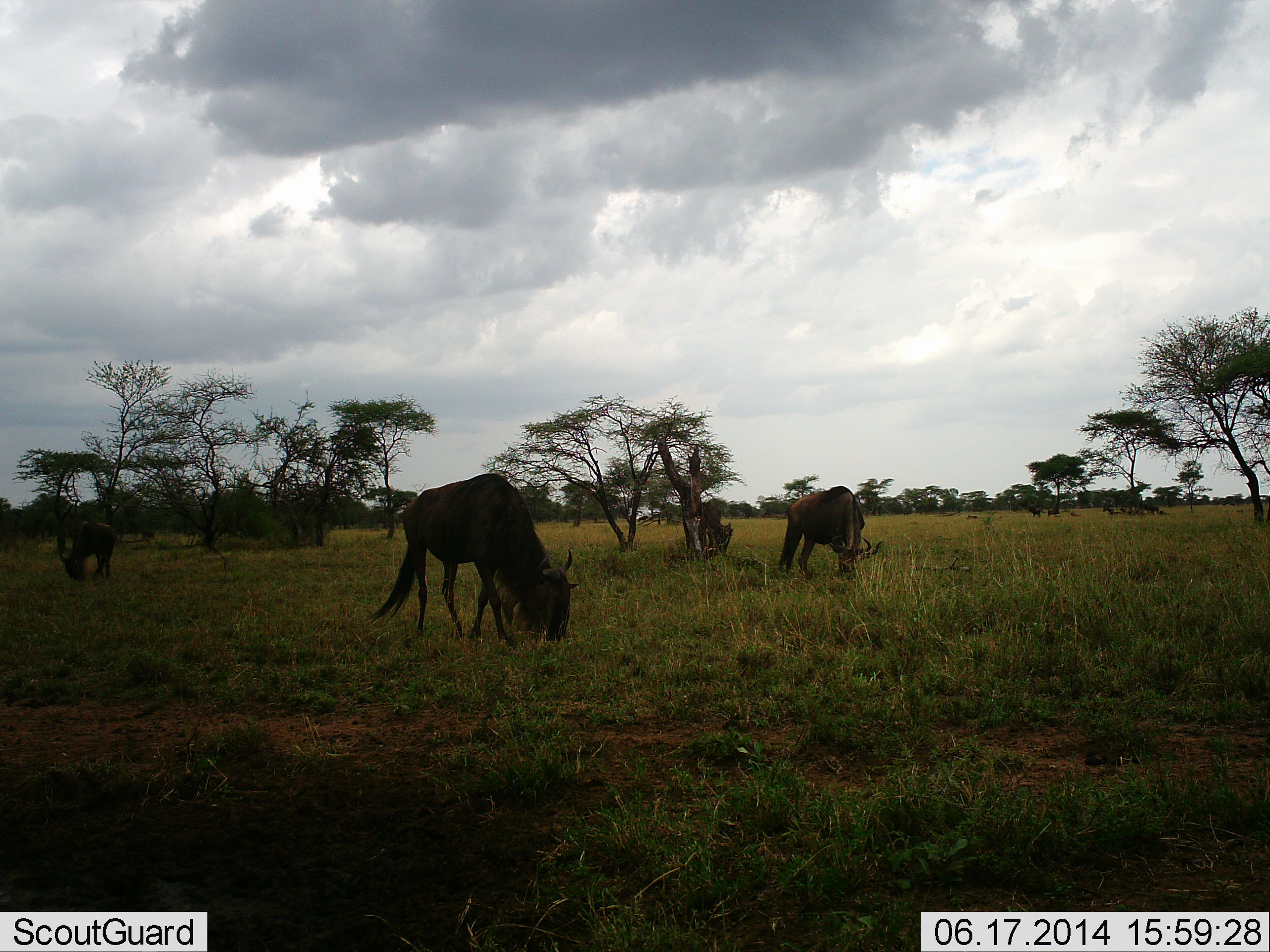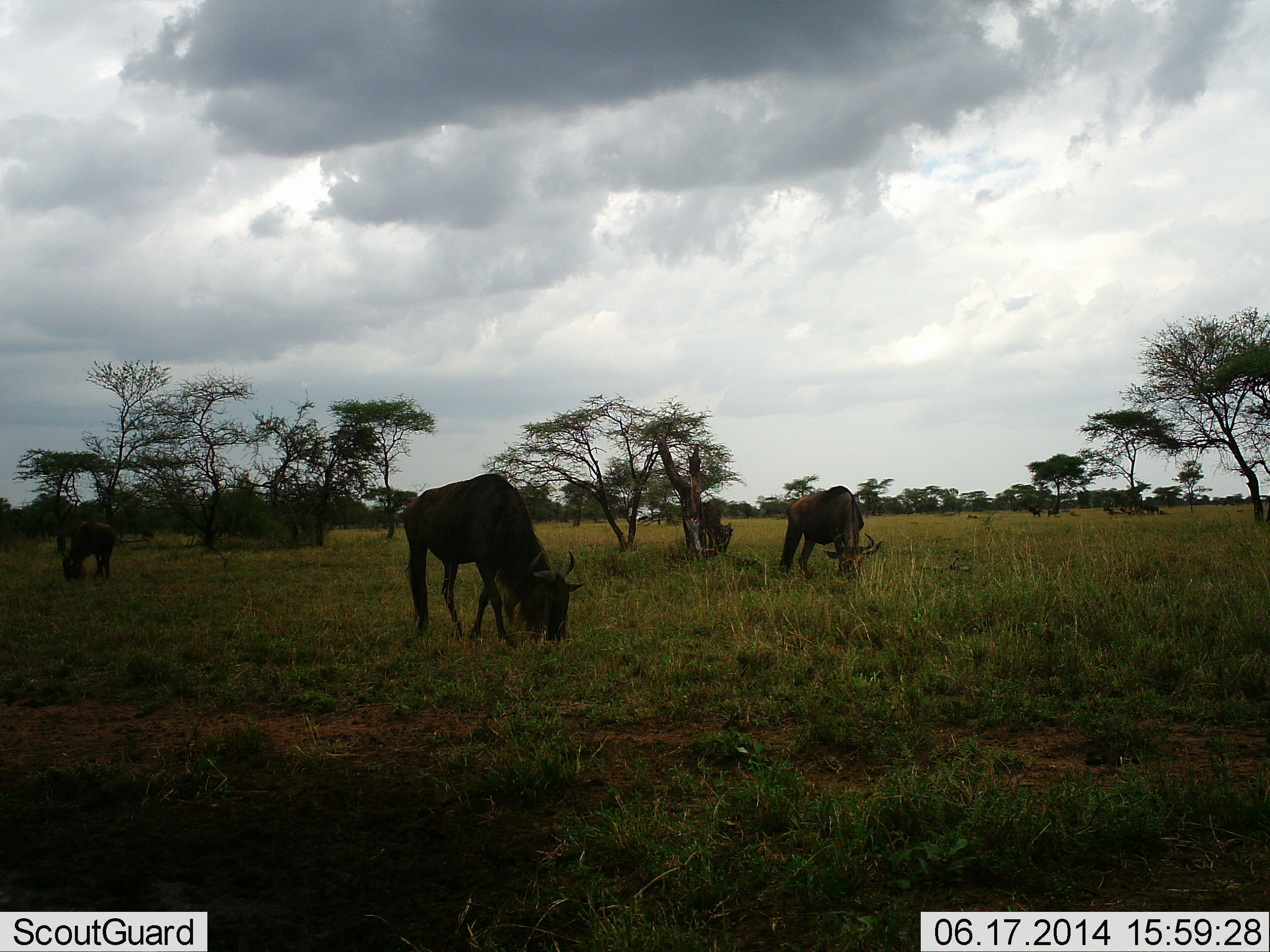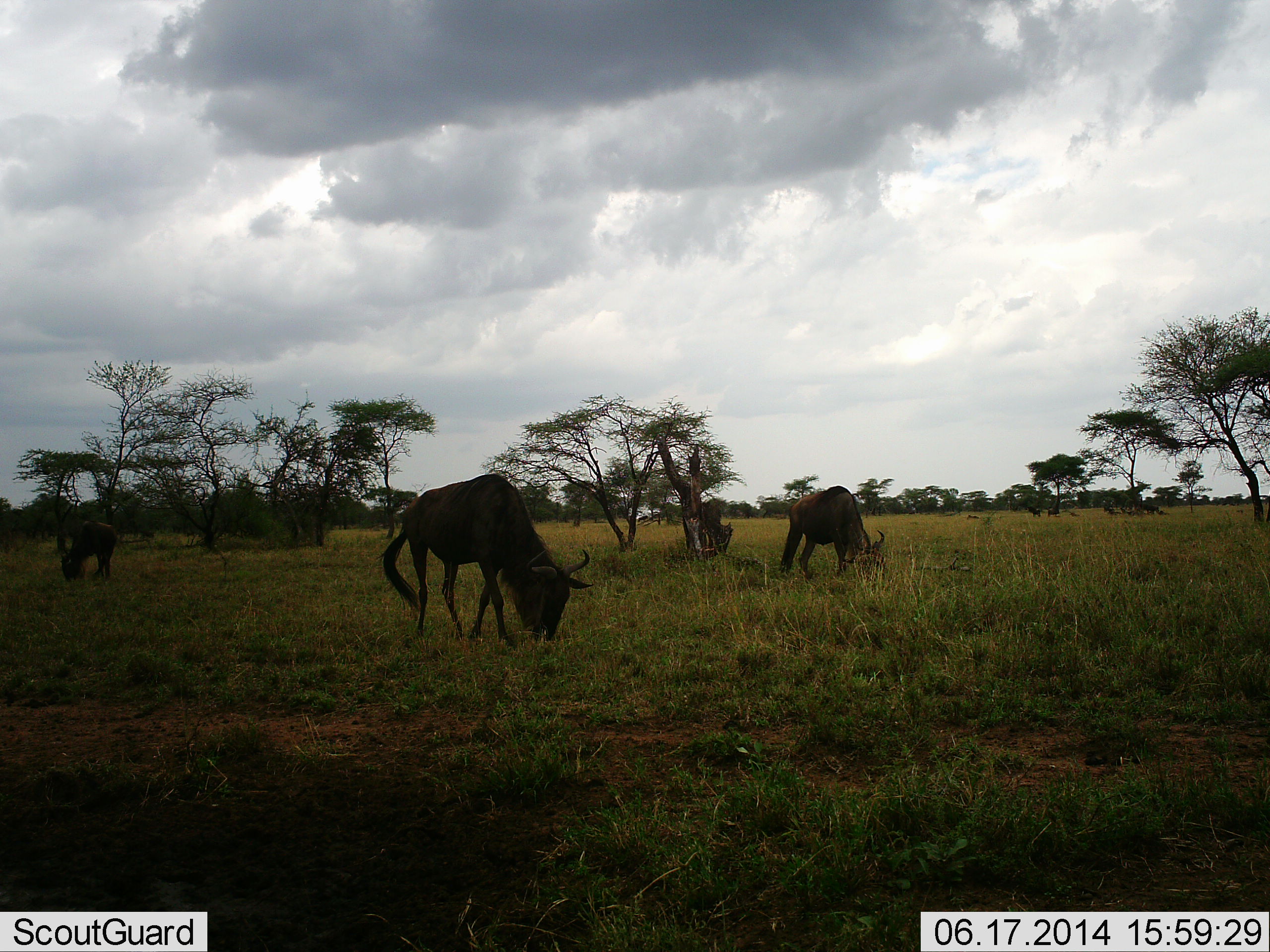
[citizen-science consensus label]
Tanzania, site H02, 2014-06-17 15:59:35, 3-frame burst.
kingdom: Animalia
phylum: Chordata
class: Mammalia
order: Artiodactyla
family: Bovidae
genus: Connochaetes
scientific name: Connochaetes taurinus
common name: blue wildebeest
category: wildebeest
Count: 4.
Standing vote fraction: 20%.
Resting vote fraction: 0%.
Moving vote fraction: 0%.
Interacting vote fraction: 0%.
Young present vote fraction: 0%.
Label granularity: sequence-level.